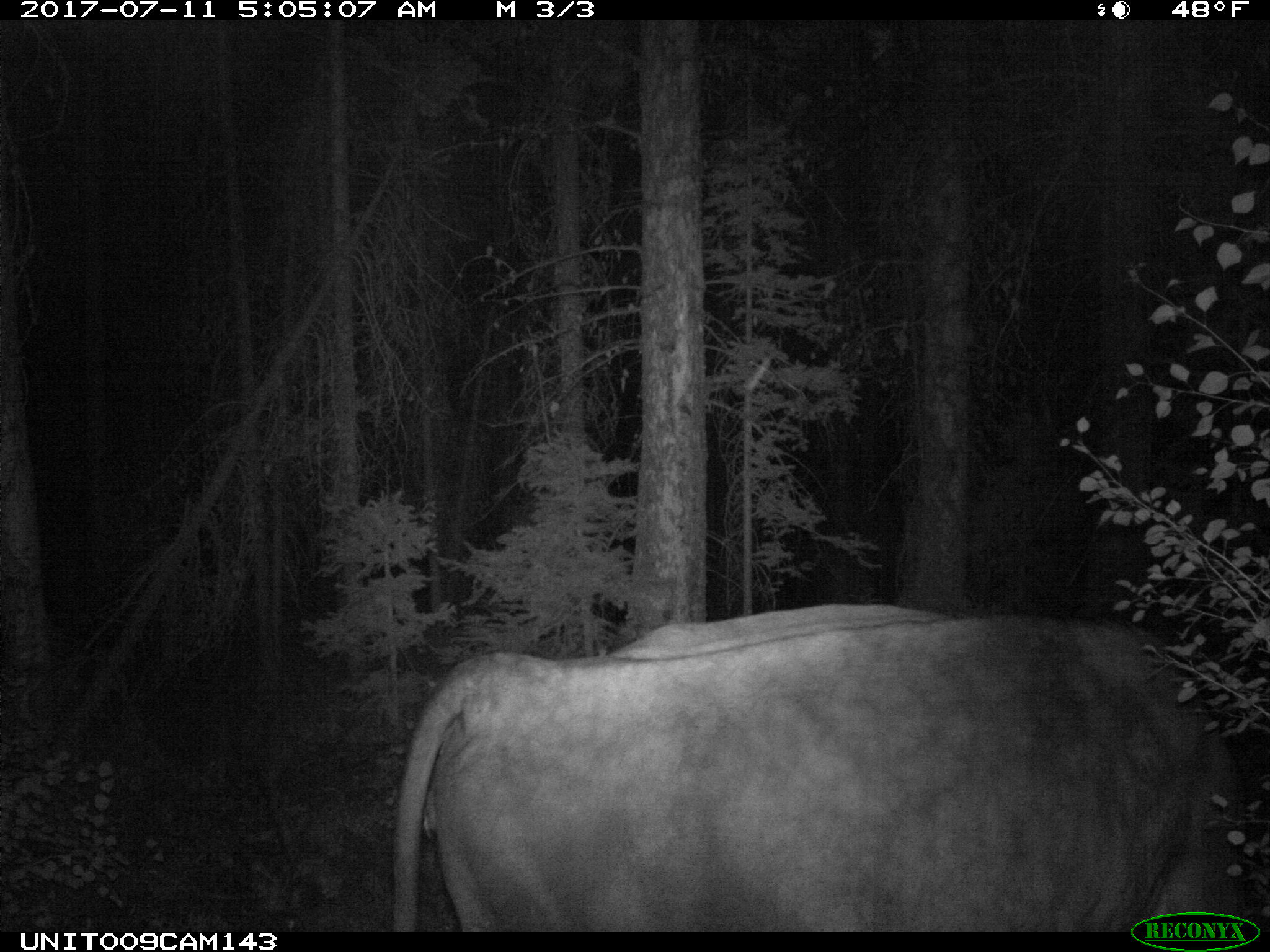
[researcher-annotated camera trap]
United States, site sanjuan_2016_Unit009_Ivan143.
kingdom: Animalia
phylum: Chordata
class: Mammalia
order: Artiodactyla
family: Bovidae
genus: Bos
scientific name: Bos taurus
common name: domestic cow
Bos taurus (domestic cow).